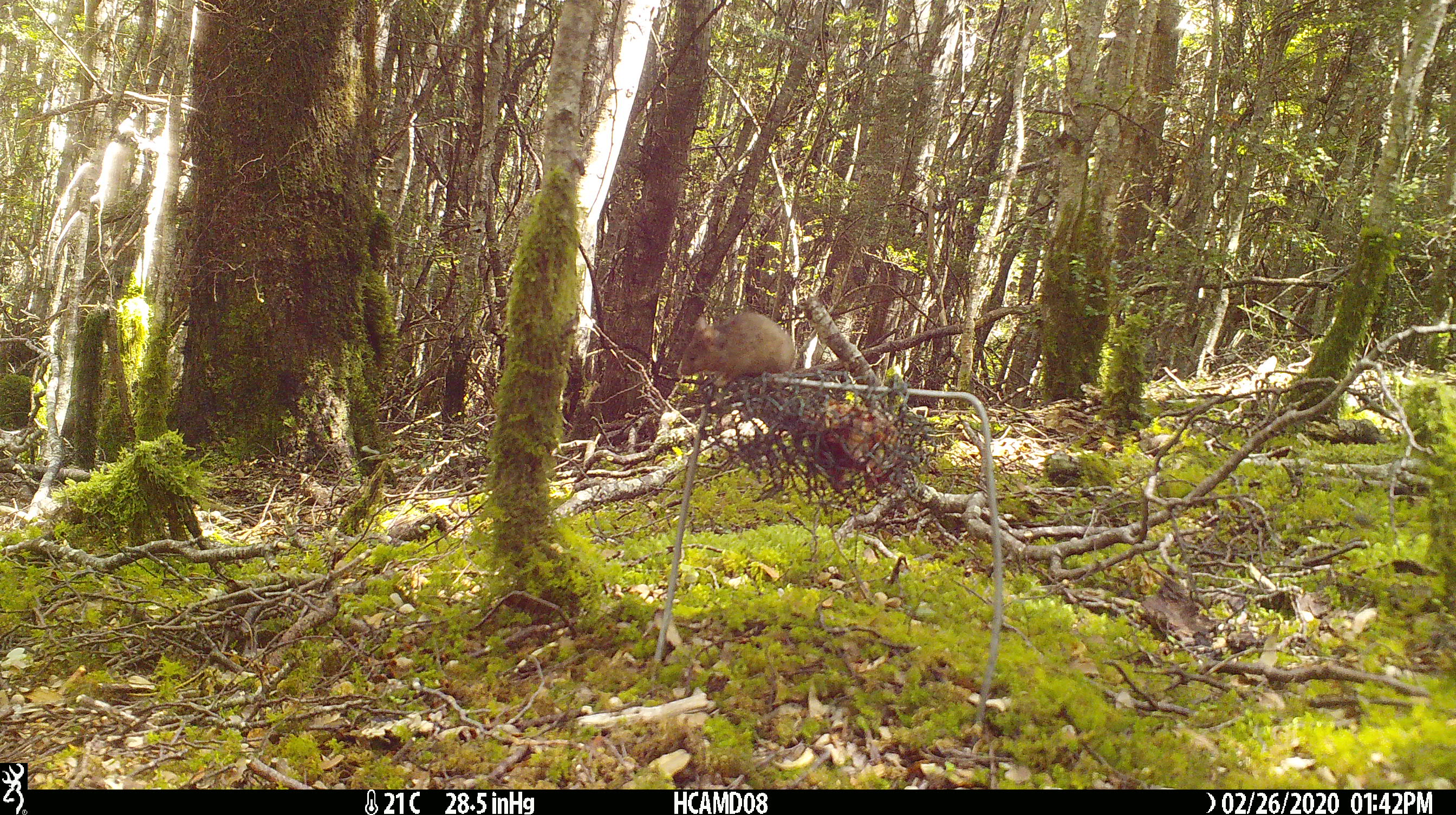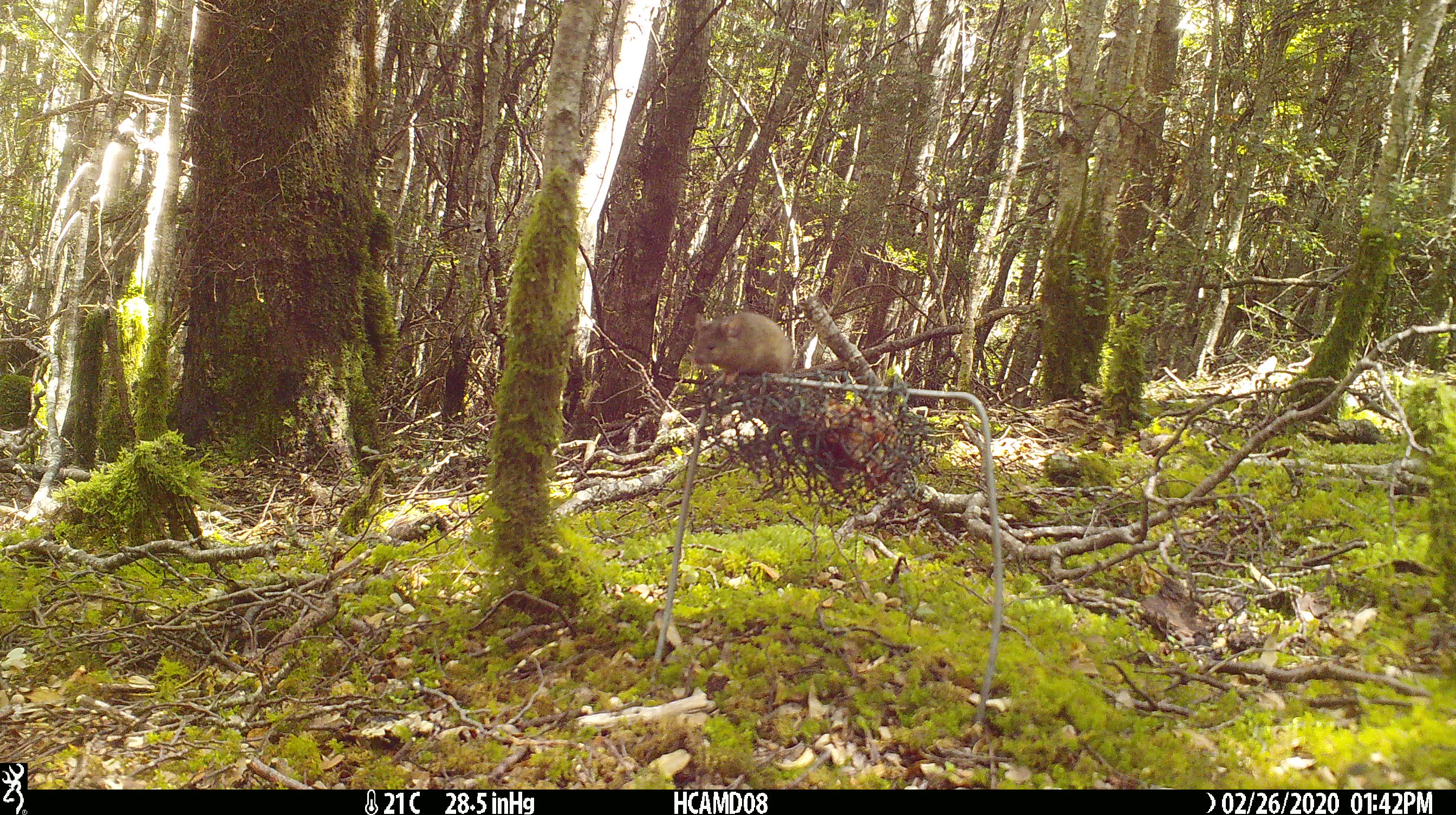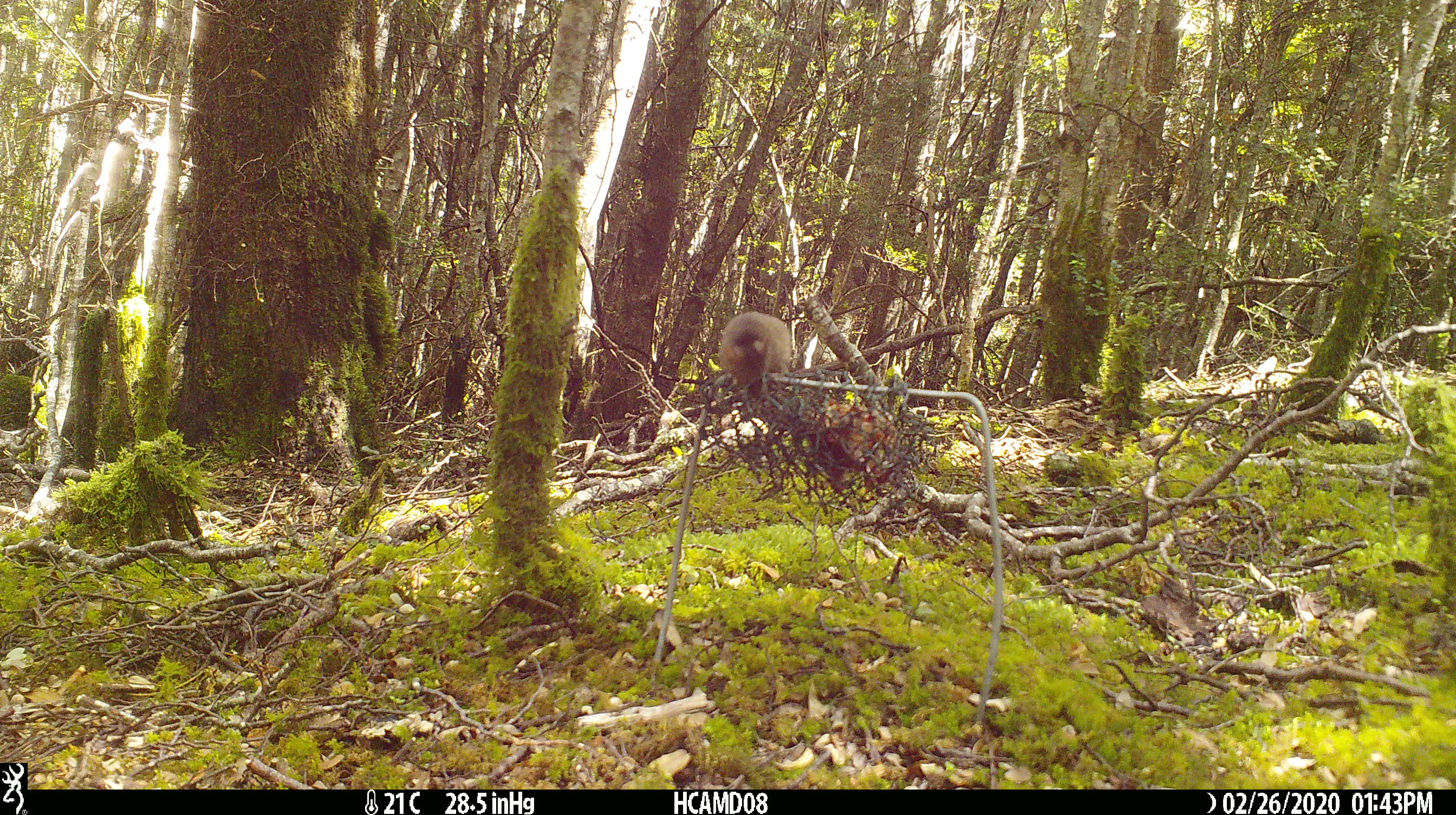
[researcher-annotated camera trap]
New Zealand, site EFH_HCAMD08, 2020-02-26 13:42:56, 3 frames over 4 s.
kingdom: Animalia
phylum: Chordata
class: Mammalia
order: Rodentia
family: Muridae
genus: Mus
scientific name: Mus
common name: mouse